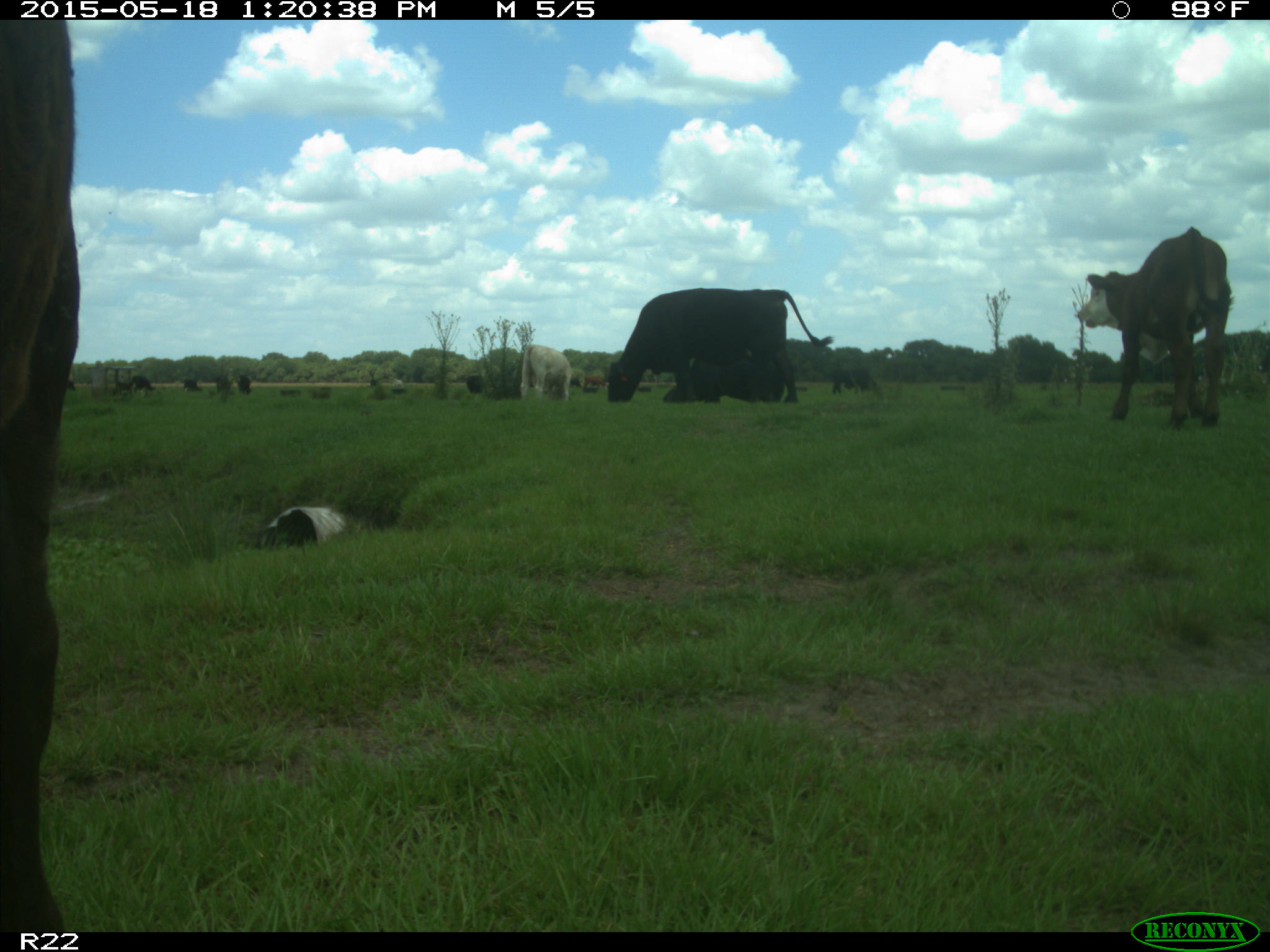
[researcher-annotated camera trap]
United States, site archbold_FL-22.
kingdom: Animalia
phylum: Chordata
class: Mammalia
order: Artiodactyla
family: Bovidae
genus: Bos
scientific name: Bos taurus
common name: domestic cow